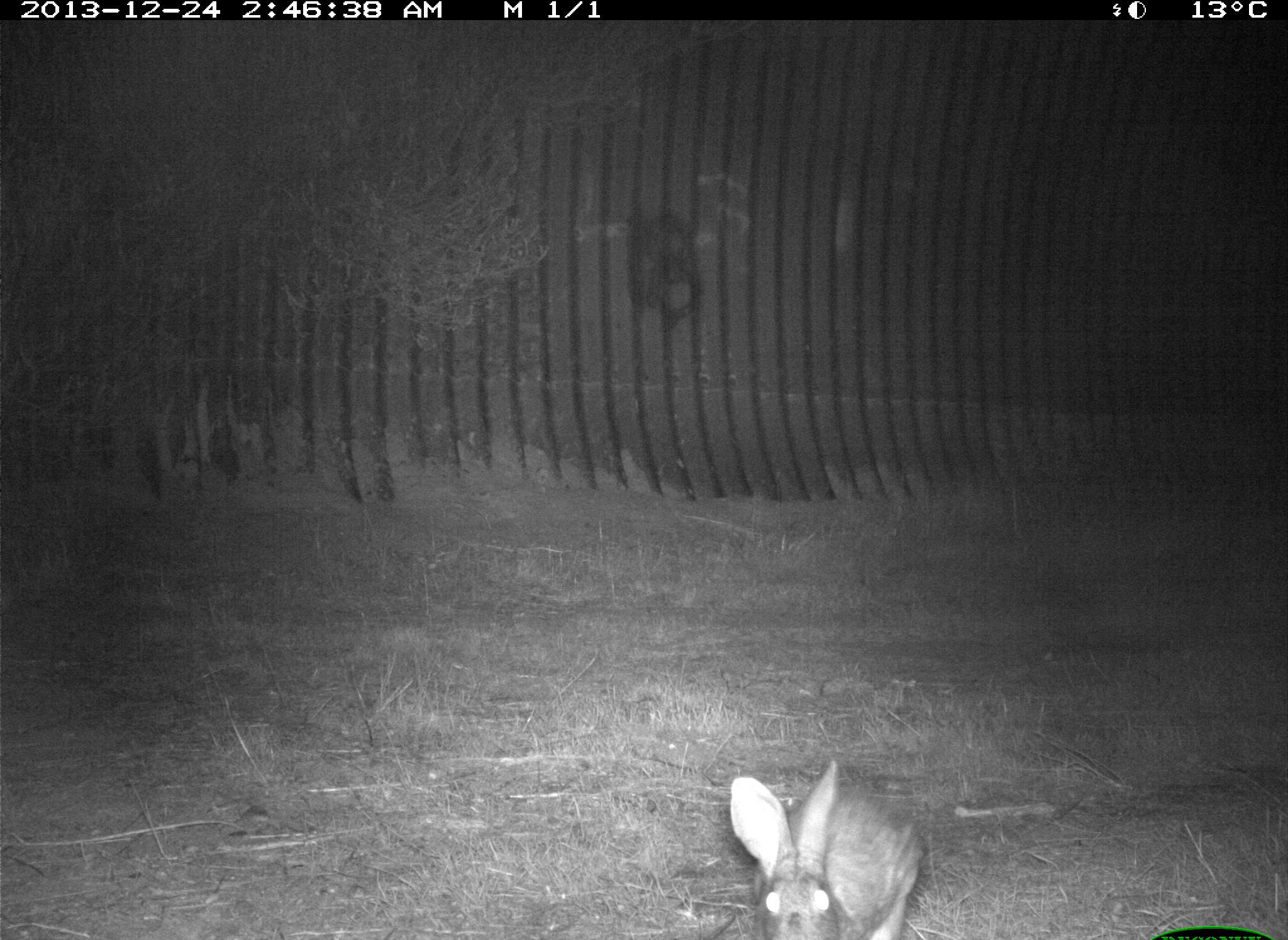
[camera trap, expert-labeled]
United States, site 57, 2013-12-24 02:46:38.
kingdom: Animalia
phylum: Chordata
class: Mammalia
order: Lagomorpha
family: Leporidae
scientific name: Leporidae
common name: rabbits and hares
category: rabbit